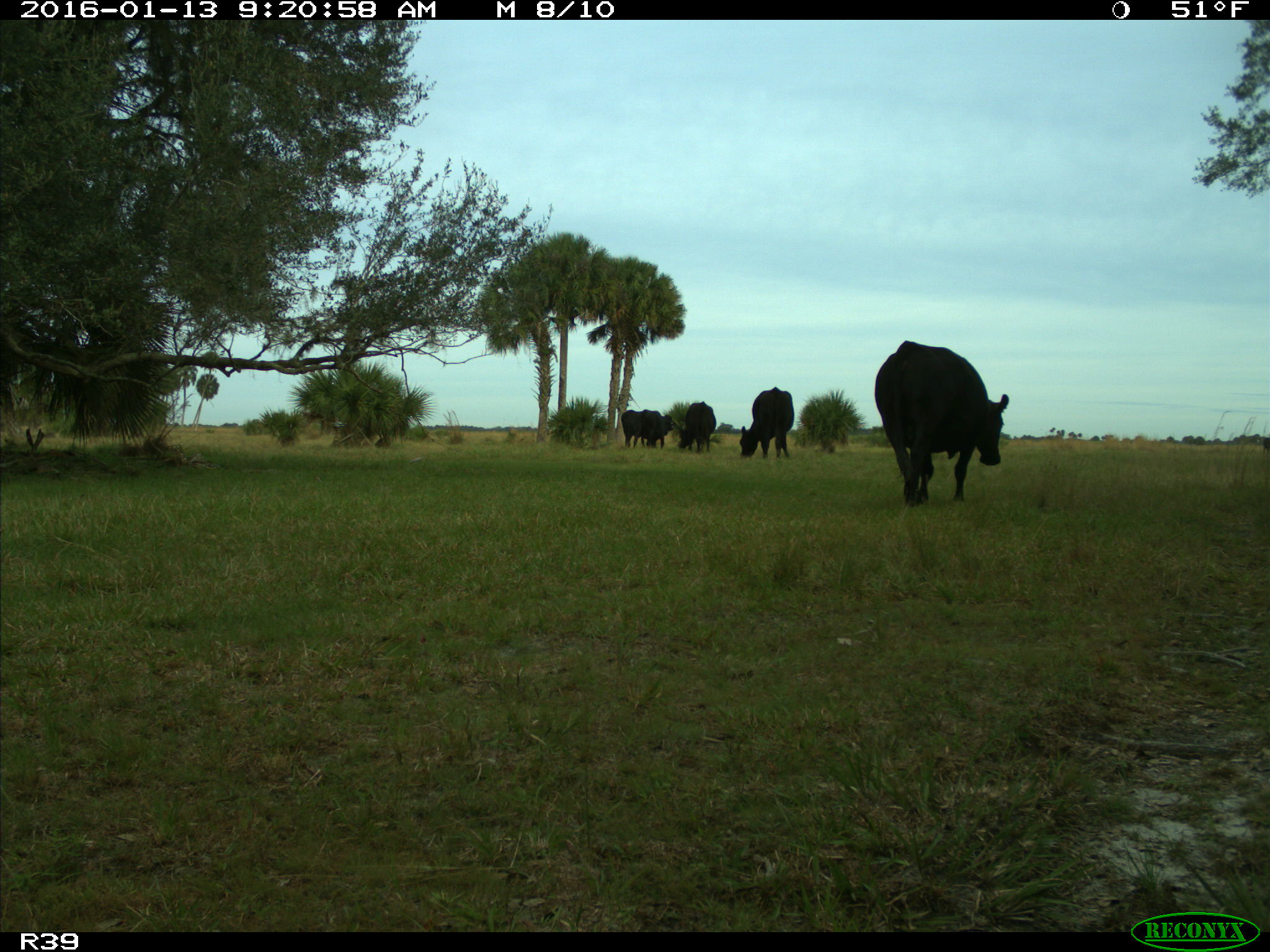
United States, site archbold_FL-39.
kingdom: Animalia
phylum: Chordata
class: Mammalia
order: Artiodactyla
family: Bovidae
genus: Bos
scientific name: Bos taurus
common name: domestic cow